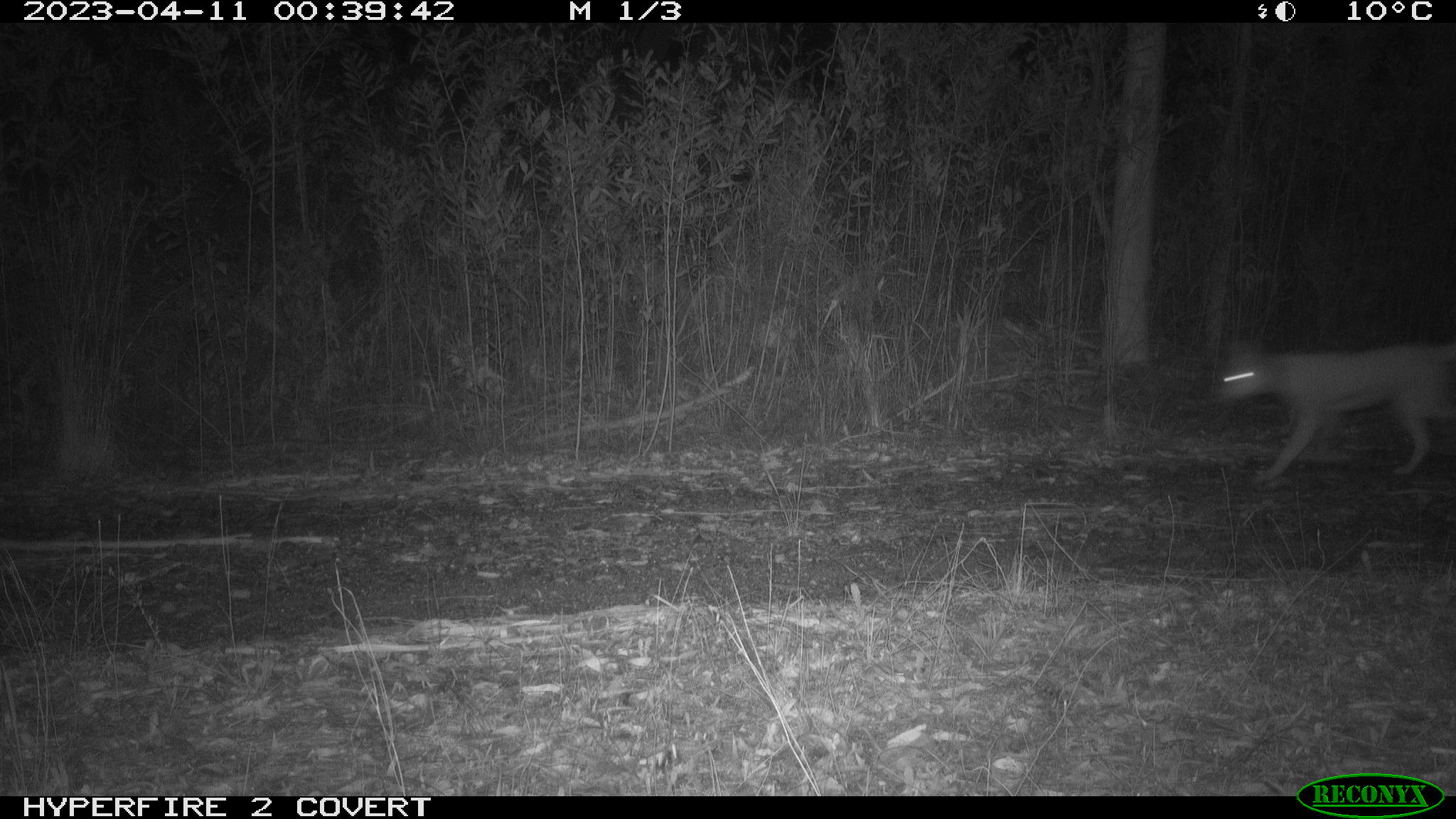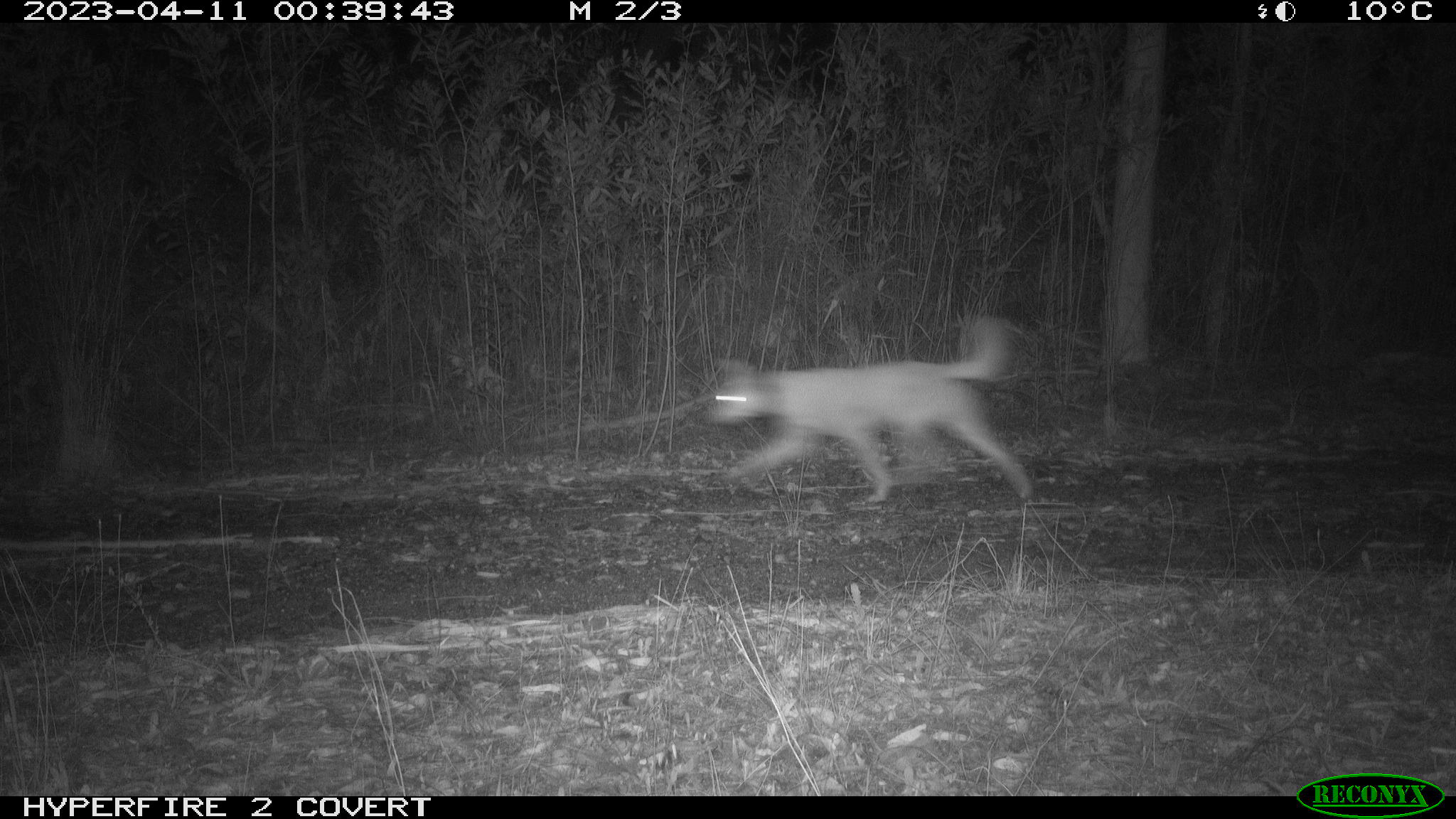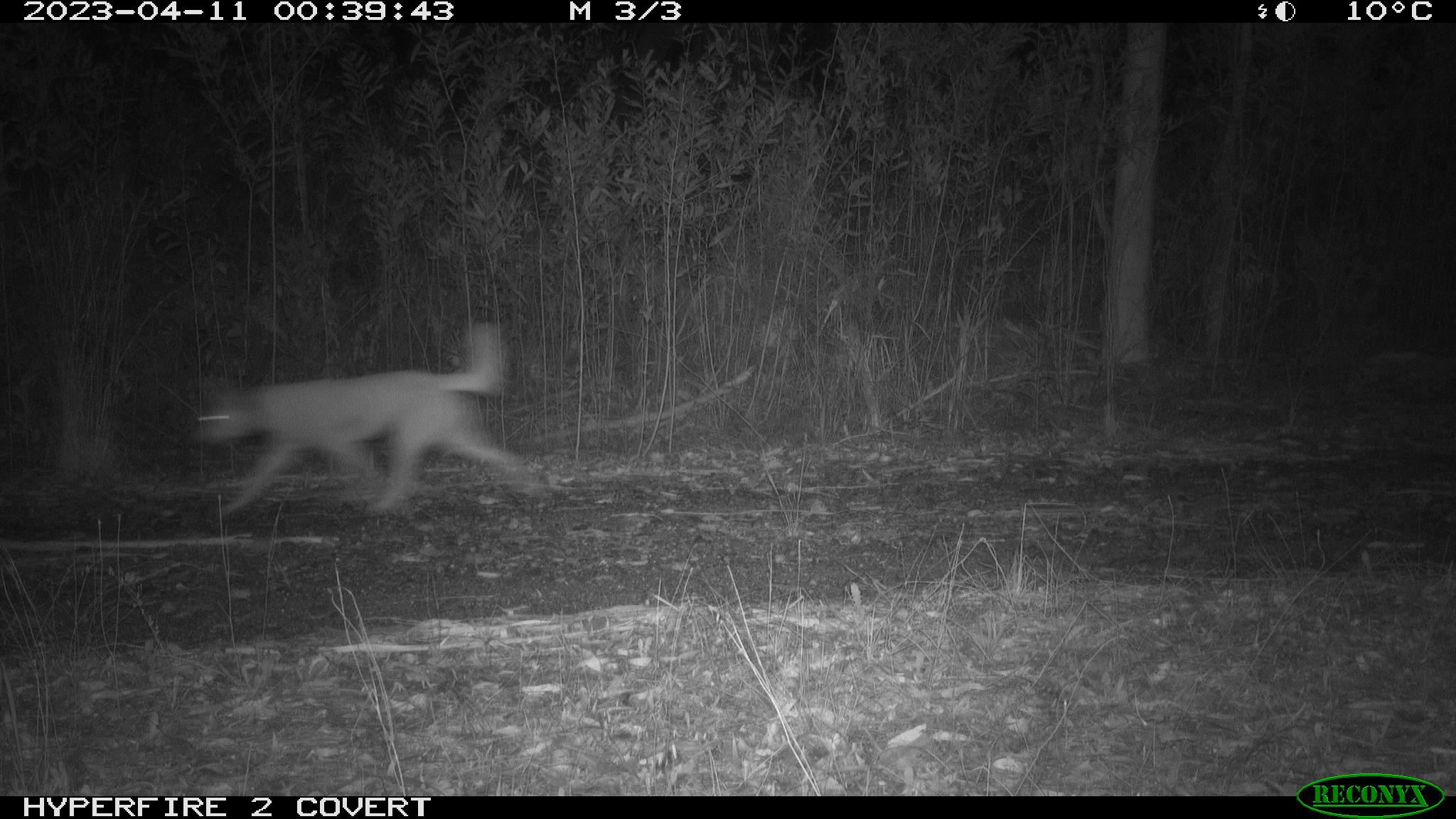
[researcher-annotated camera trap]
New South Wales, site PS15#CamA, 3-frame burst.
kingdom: Animalia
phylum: Chordata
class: Mammalia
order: Carnivora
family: Canidae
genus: Canis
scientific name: Canis familiaris dingo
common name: dingo